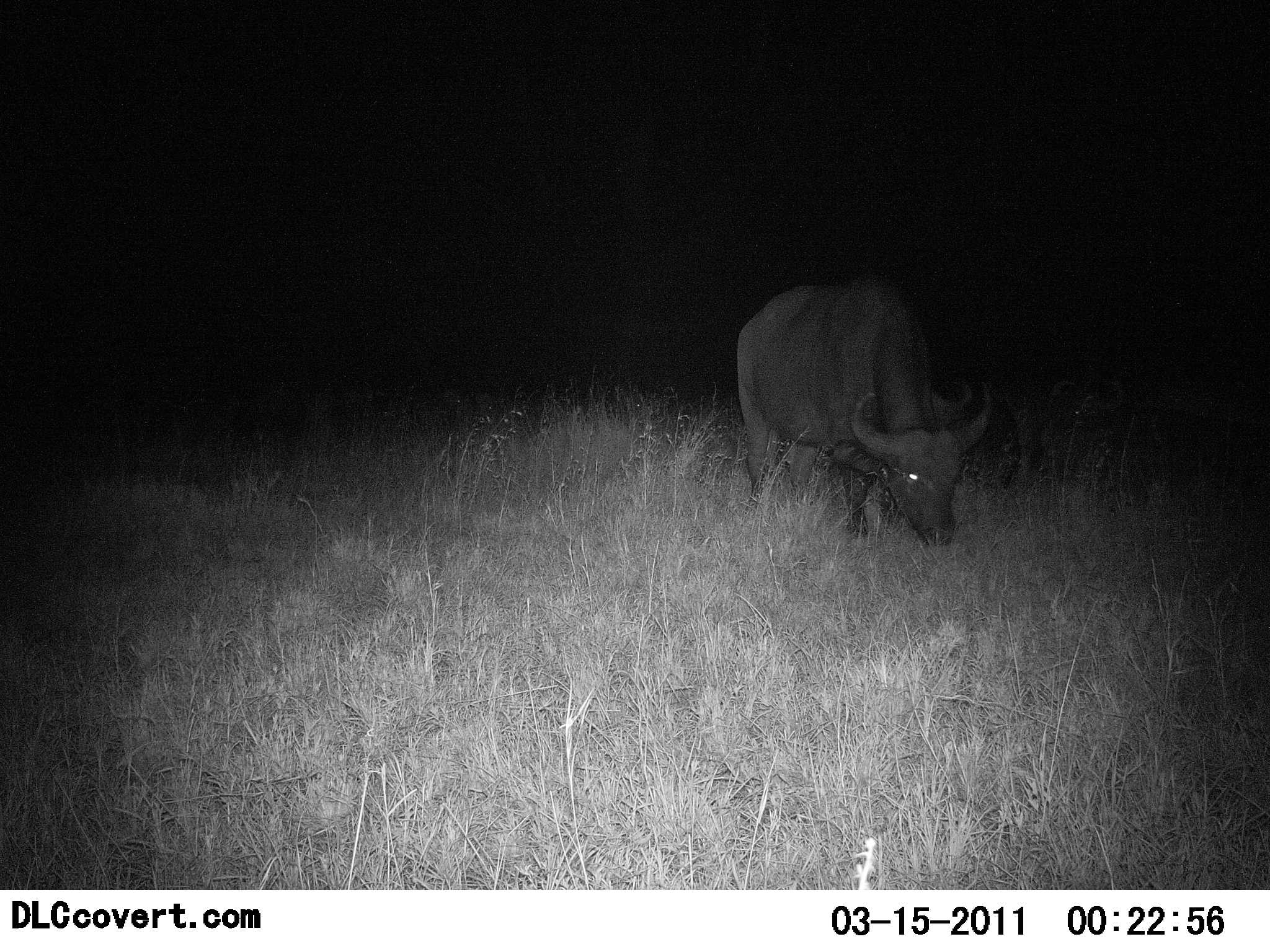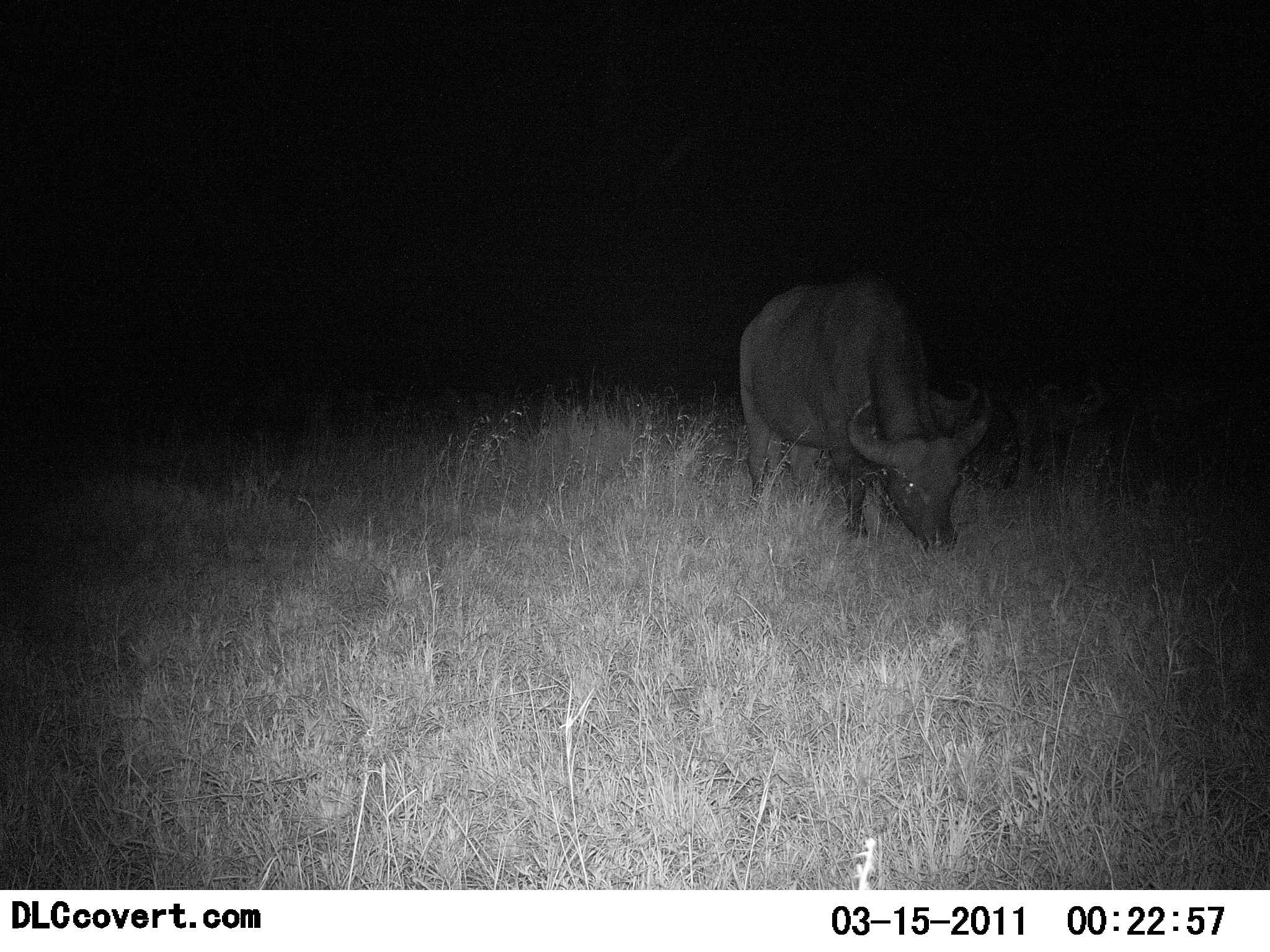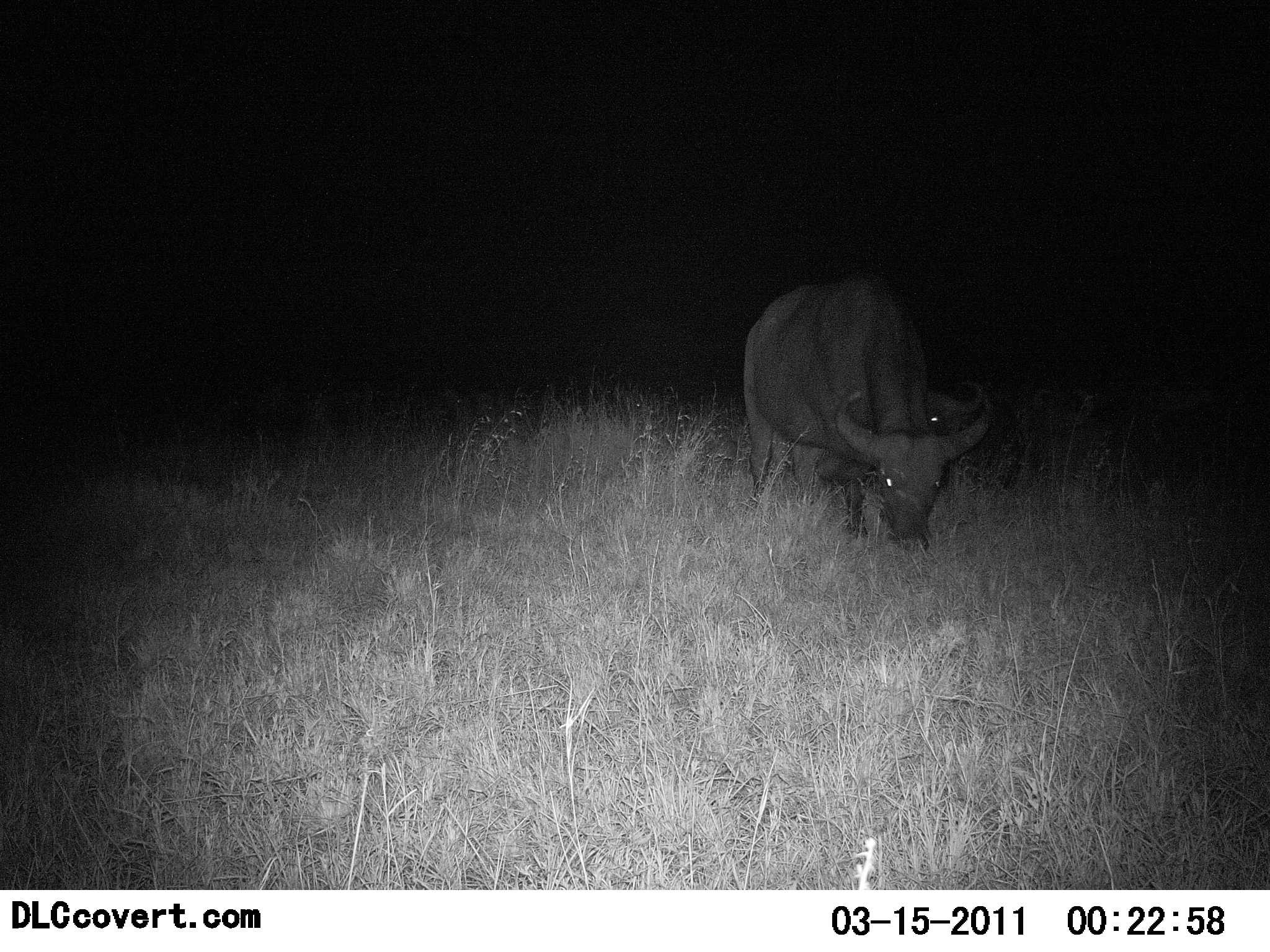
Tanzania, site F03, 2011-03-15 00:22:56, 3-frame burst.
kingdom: Animalia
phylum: Chordata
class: Mammalia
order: Artiodactyla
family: Bovidae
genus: Syncerus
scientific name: Syncerus caffer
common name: cape buffalo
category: buffalo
Buffalo (cape buffalo) (Syncerus caffer), count 1. Behavior (volunteer vote fractions): standing 25%, resting 25%, moving 0%, interacting 0%. Young present (vote fraction): 0%. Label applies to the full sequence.